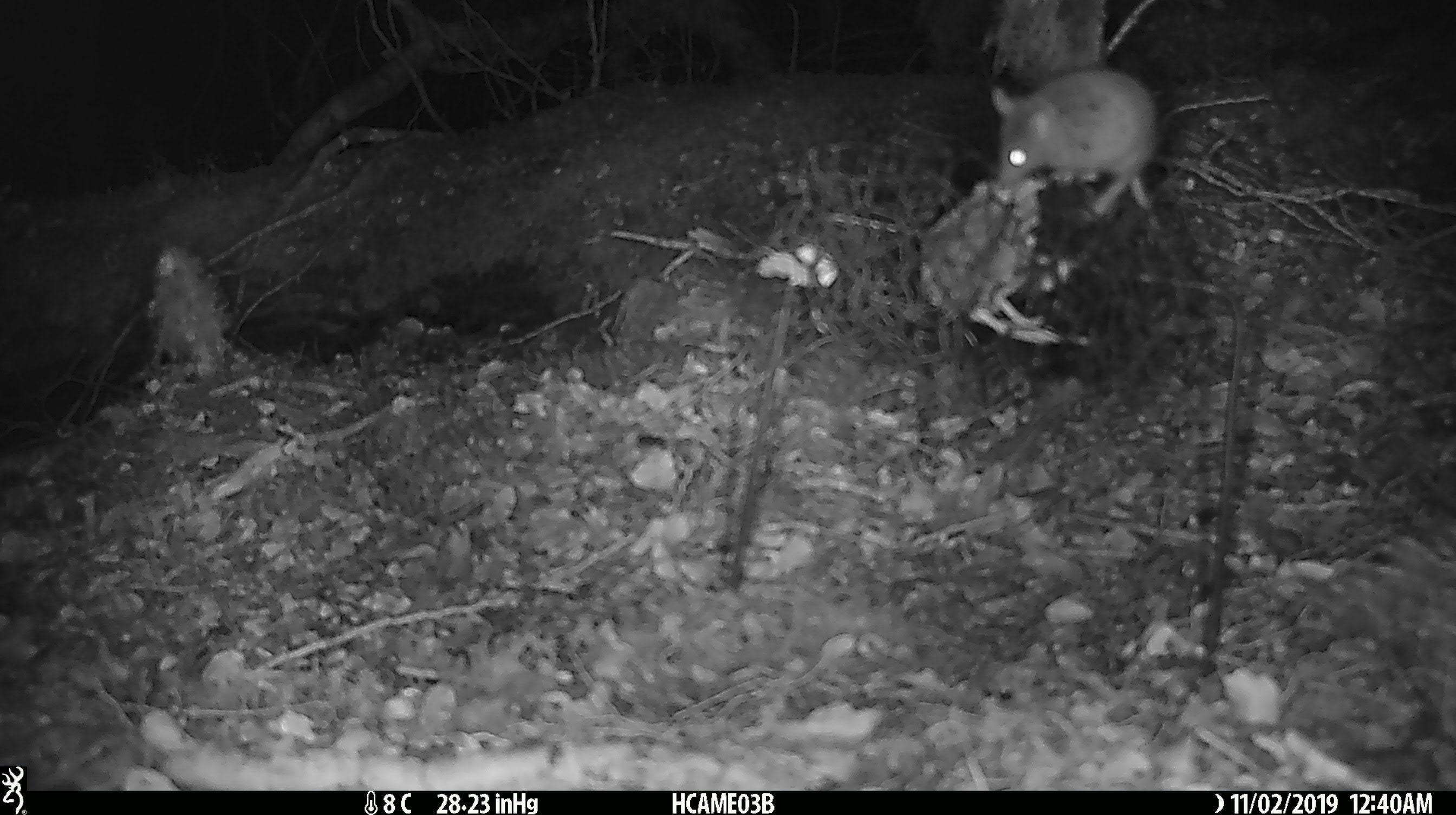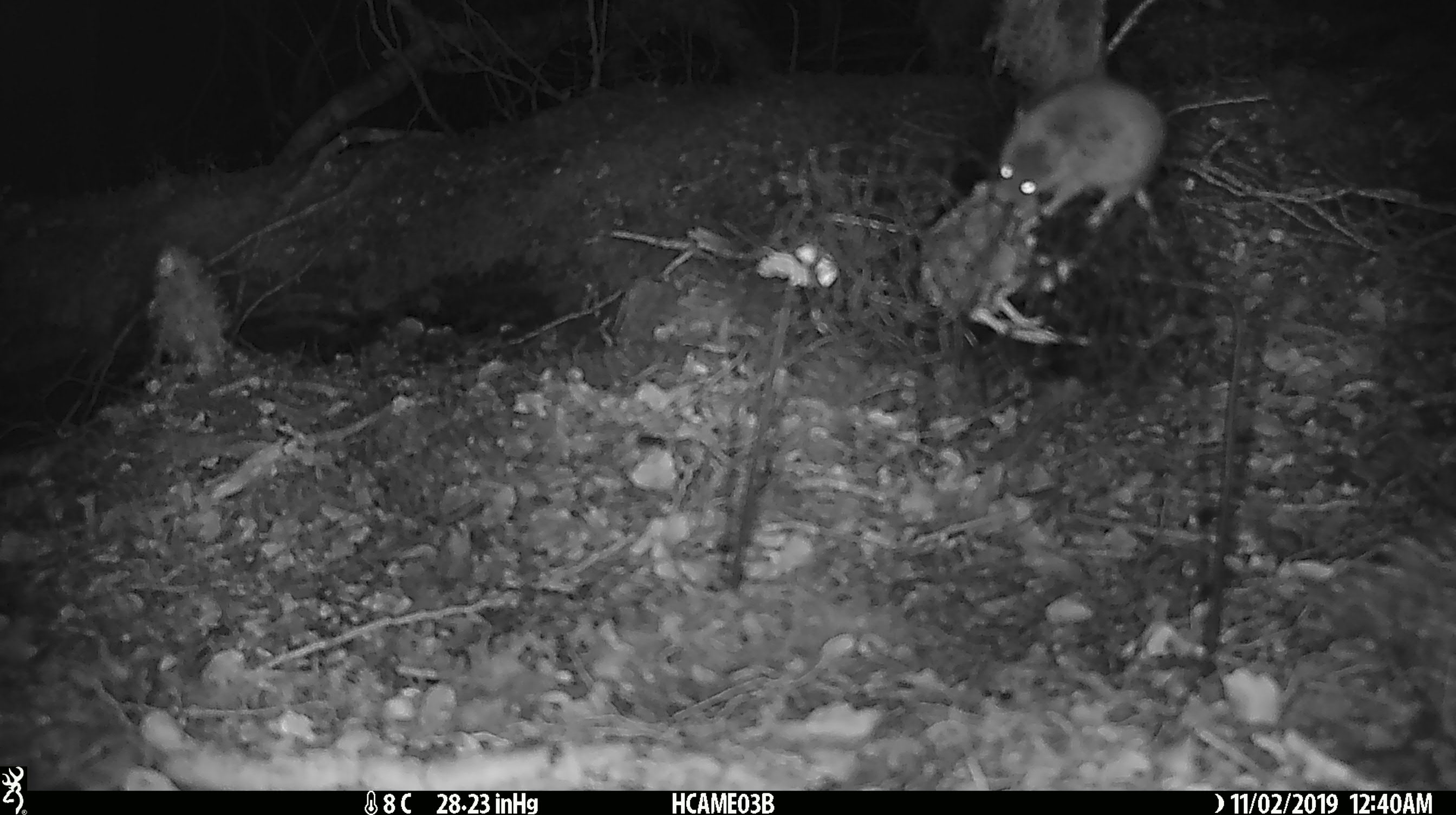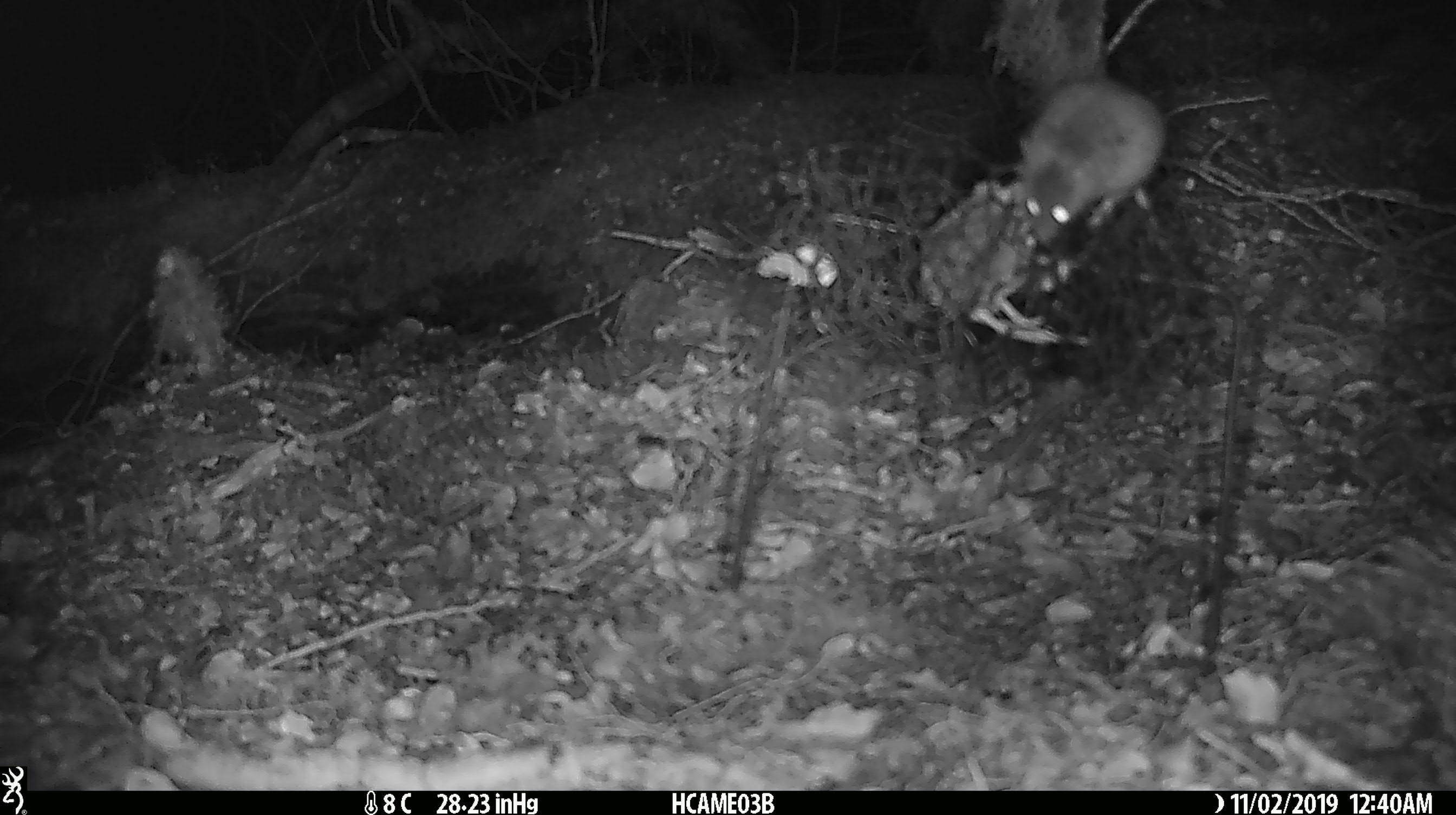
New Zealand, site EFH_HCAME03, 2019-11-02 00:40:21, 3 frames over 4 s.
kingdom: Animalia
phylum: Chordata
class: Mammalia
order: Rodentia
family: Muridae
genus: Mus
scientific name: Mus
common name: mouse